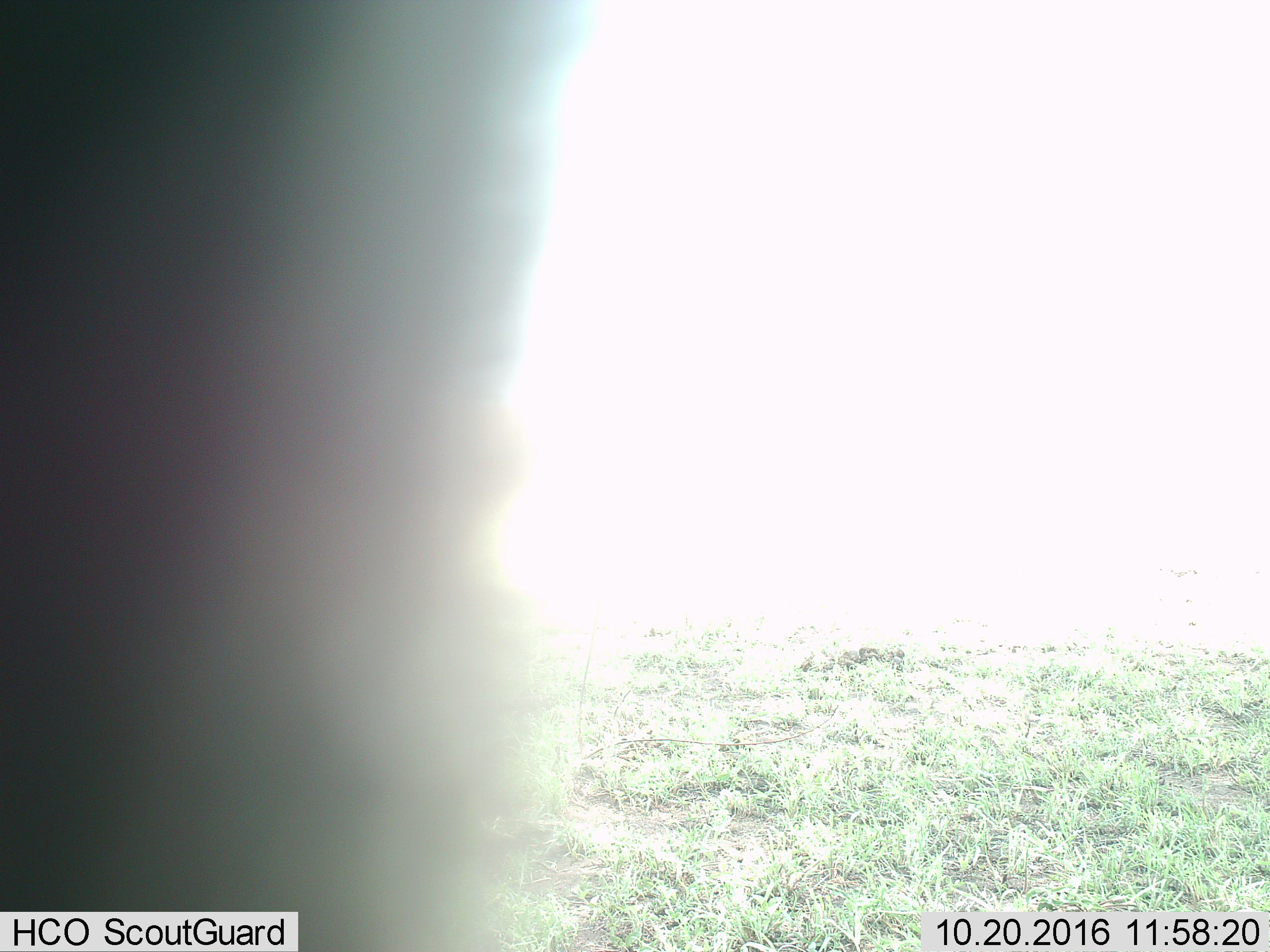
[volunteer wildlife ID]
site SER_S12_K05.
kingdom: Animalia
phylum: Chordata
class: Mammalia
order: Proboscidea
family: Elephantidae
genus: Loxodonta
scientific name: Loxodonta africana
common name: african bush elephant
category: elephant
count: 1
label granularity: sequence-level